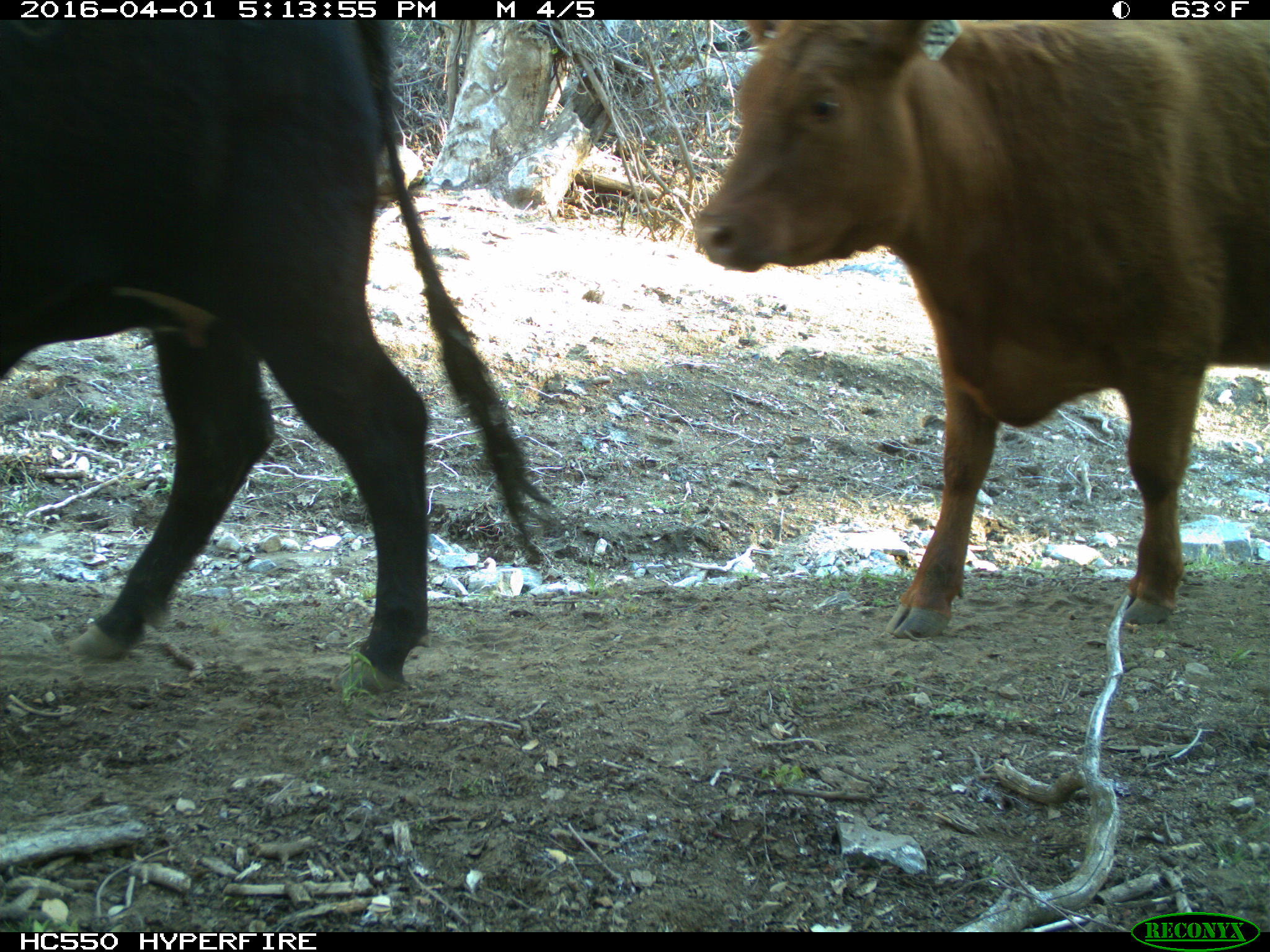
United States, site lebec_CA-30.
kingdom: Animalia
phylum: Chordata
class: Mammalia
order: Artiodactyla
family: Bovidae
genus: Bos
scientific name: Bos taurus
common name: domestic cow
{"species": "Bos taurus (domestic cow)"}